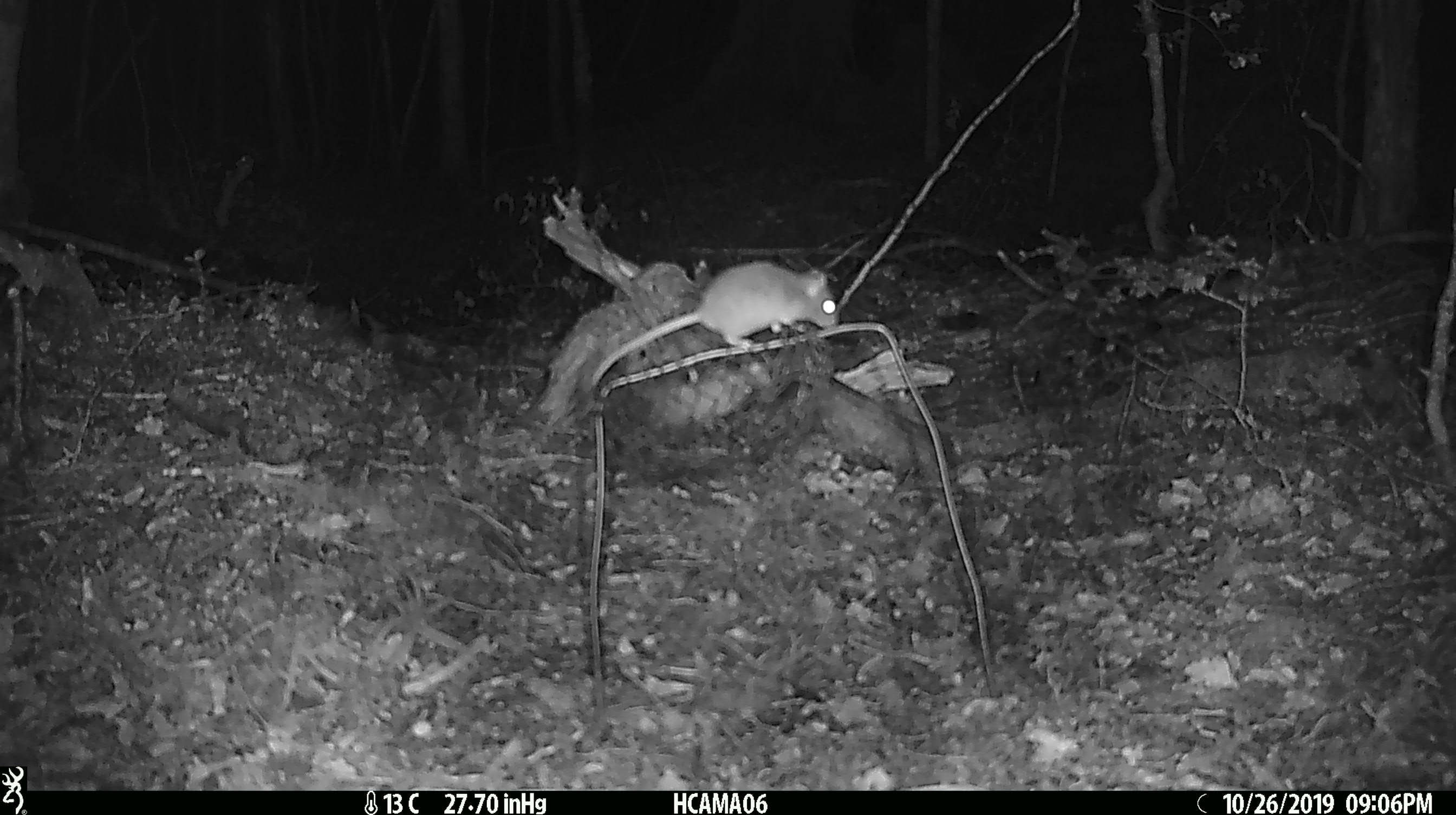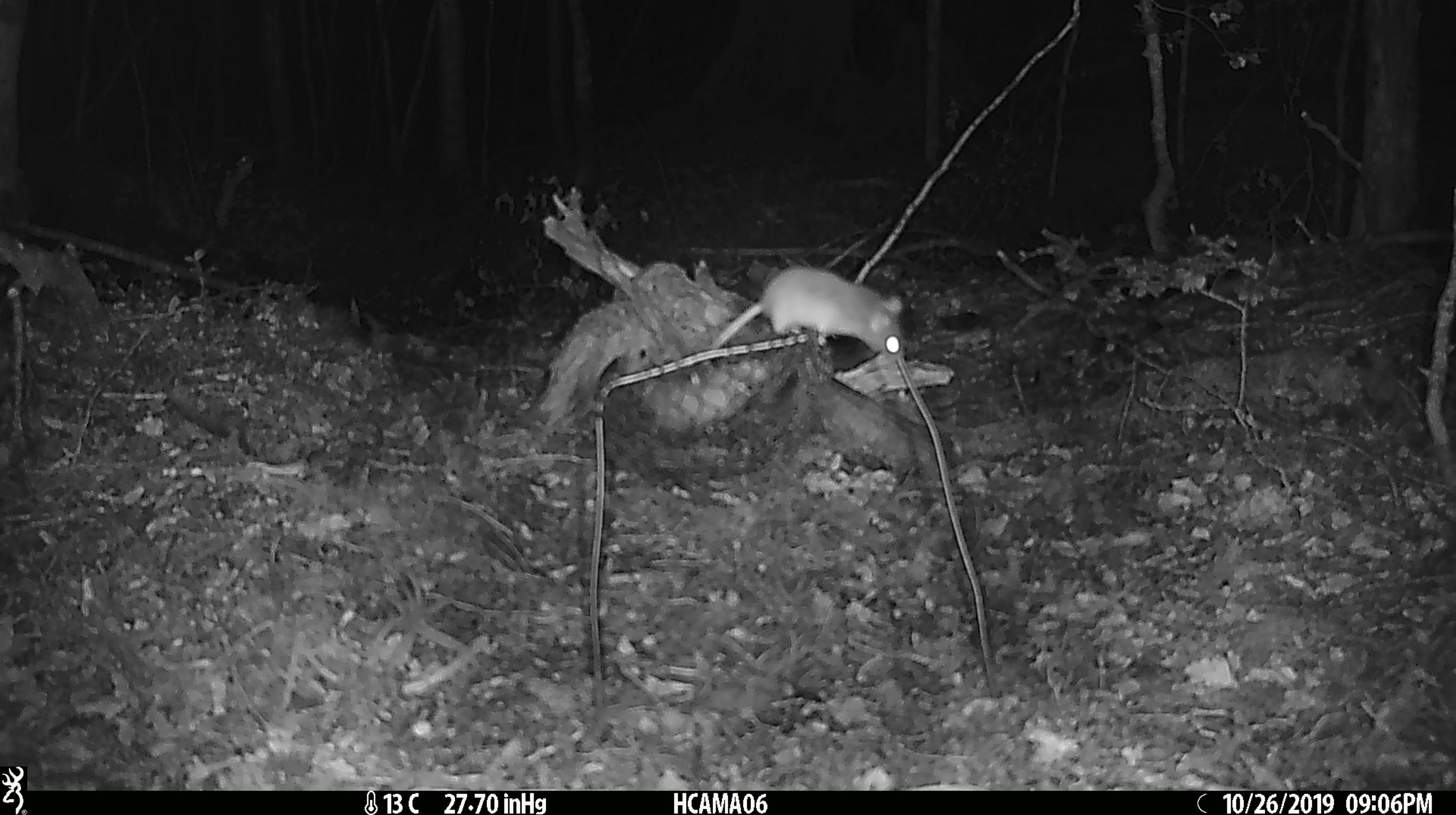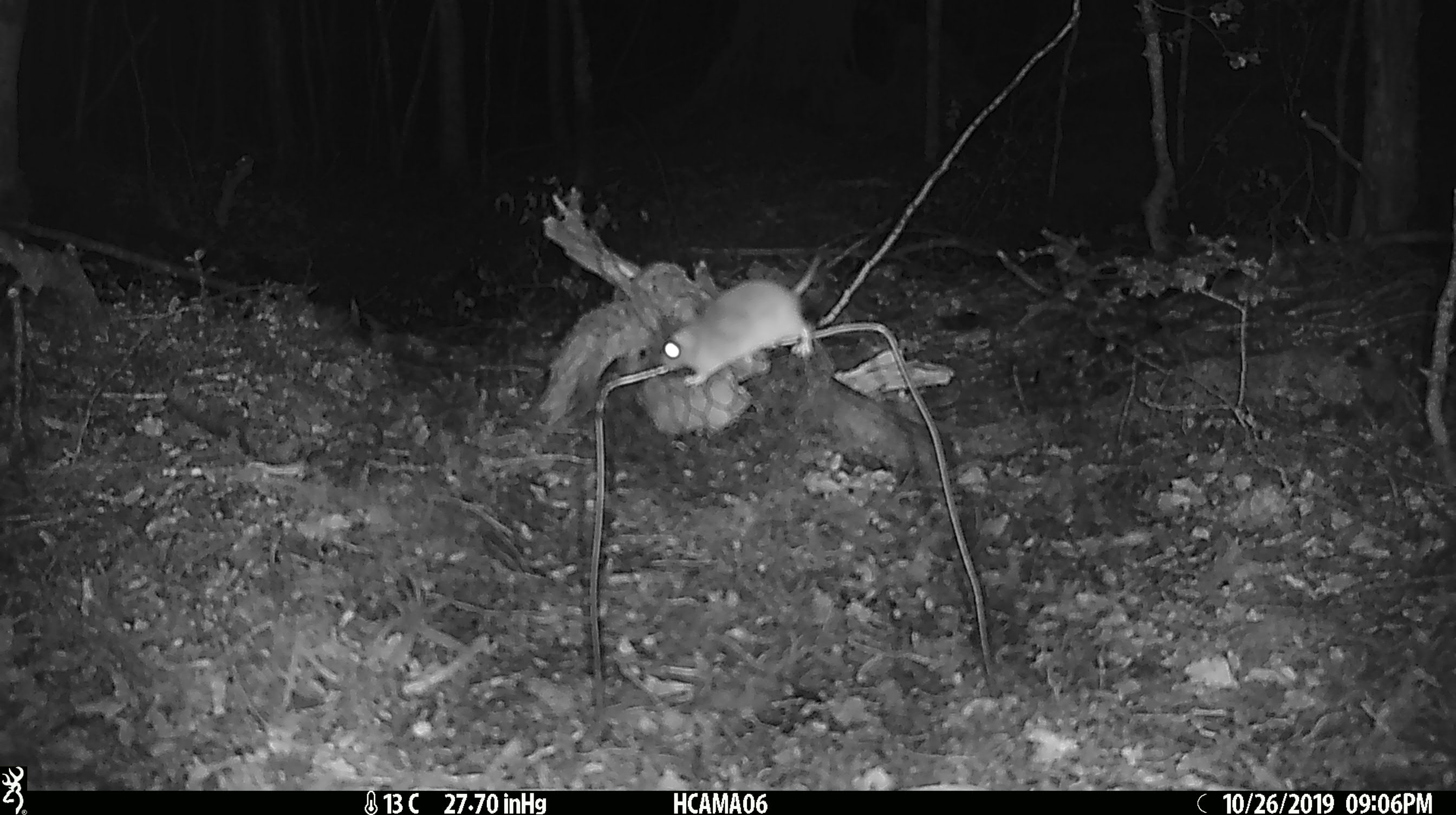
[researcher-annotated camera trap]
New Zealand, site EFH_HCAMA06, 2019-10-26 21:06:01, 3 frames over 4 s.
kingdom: Animalia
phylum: Chordata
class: Mammalia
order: Rodentia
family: Muridae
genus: Mus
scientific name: Mus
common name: mouse